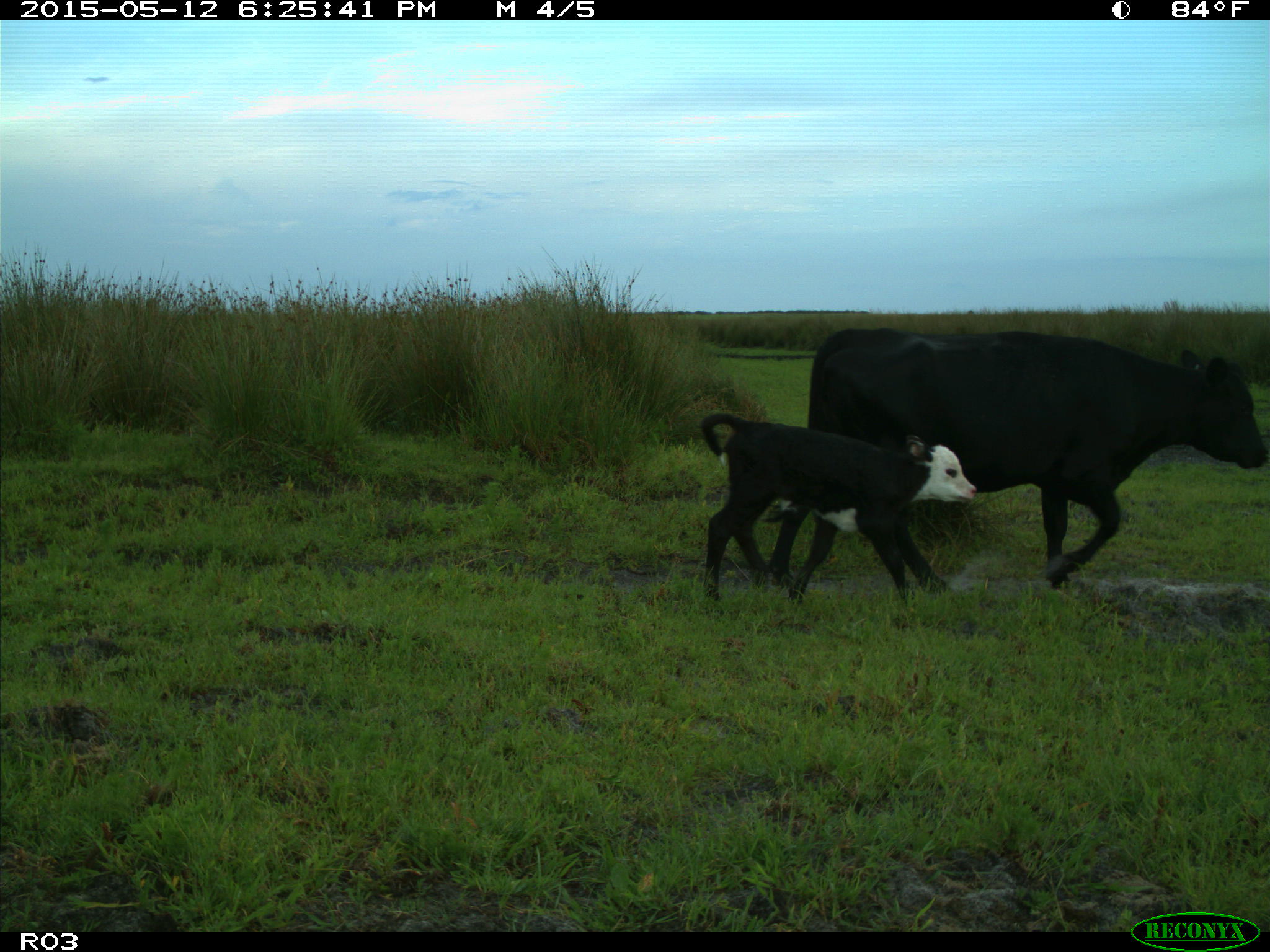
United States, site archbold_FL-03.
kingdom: Animalia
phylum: Chordata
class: Mammalia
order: Artiodactyla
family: Bovidae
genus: Bos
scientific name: Bos taurus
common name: domestic cow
Bos taurus (domestic cow).